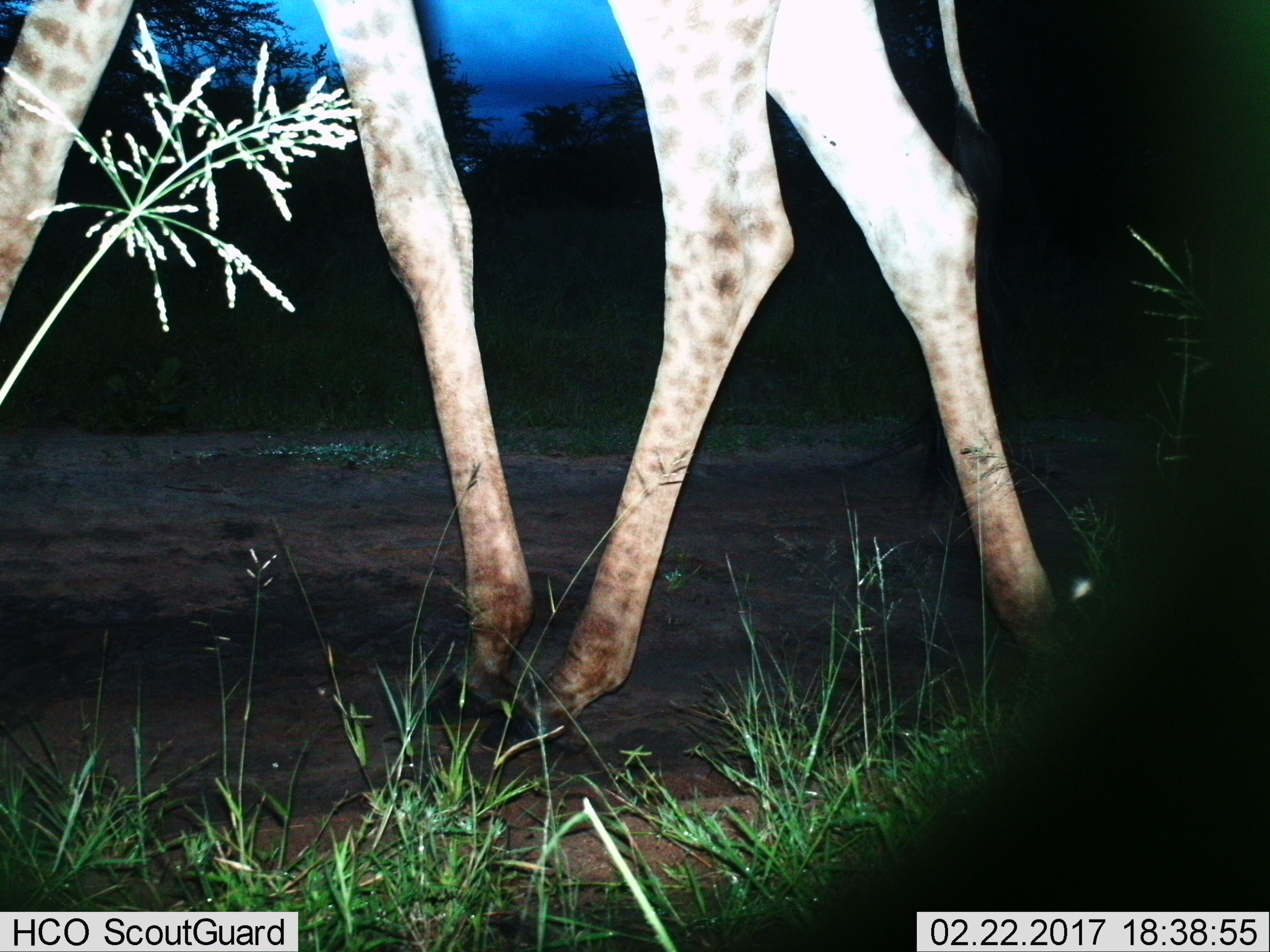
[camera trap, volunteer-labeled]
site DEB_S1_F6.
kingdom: Animalia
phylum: Chordata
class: Mammalia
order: Artiodactyla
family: Giraffidae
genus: Giraffa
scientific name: Giraffa camelopardalis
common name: giraffe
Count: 1.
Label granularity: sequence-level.